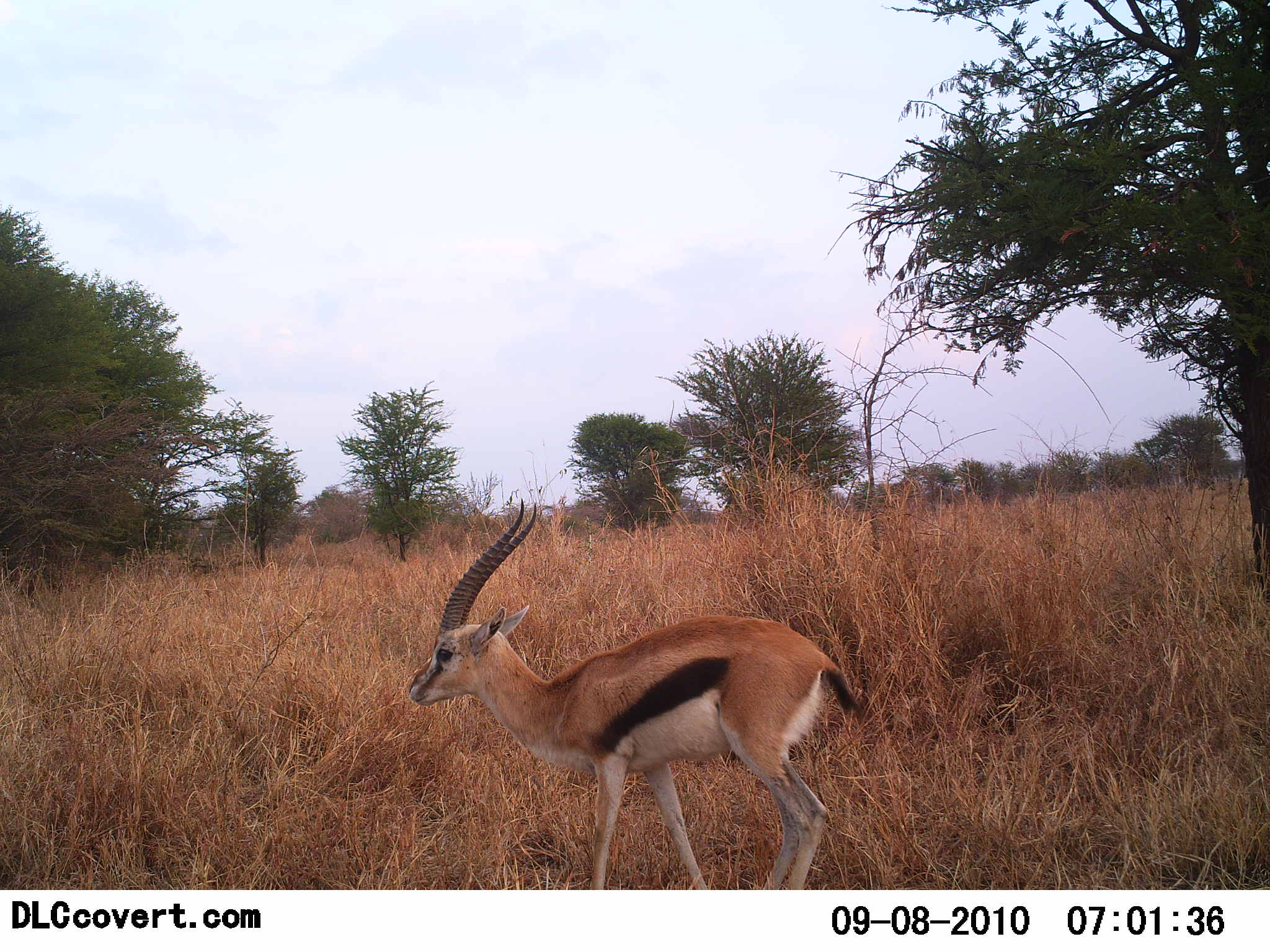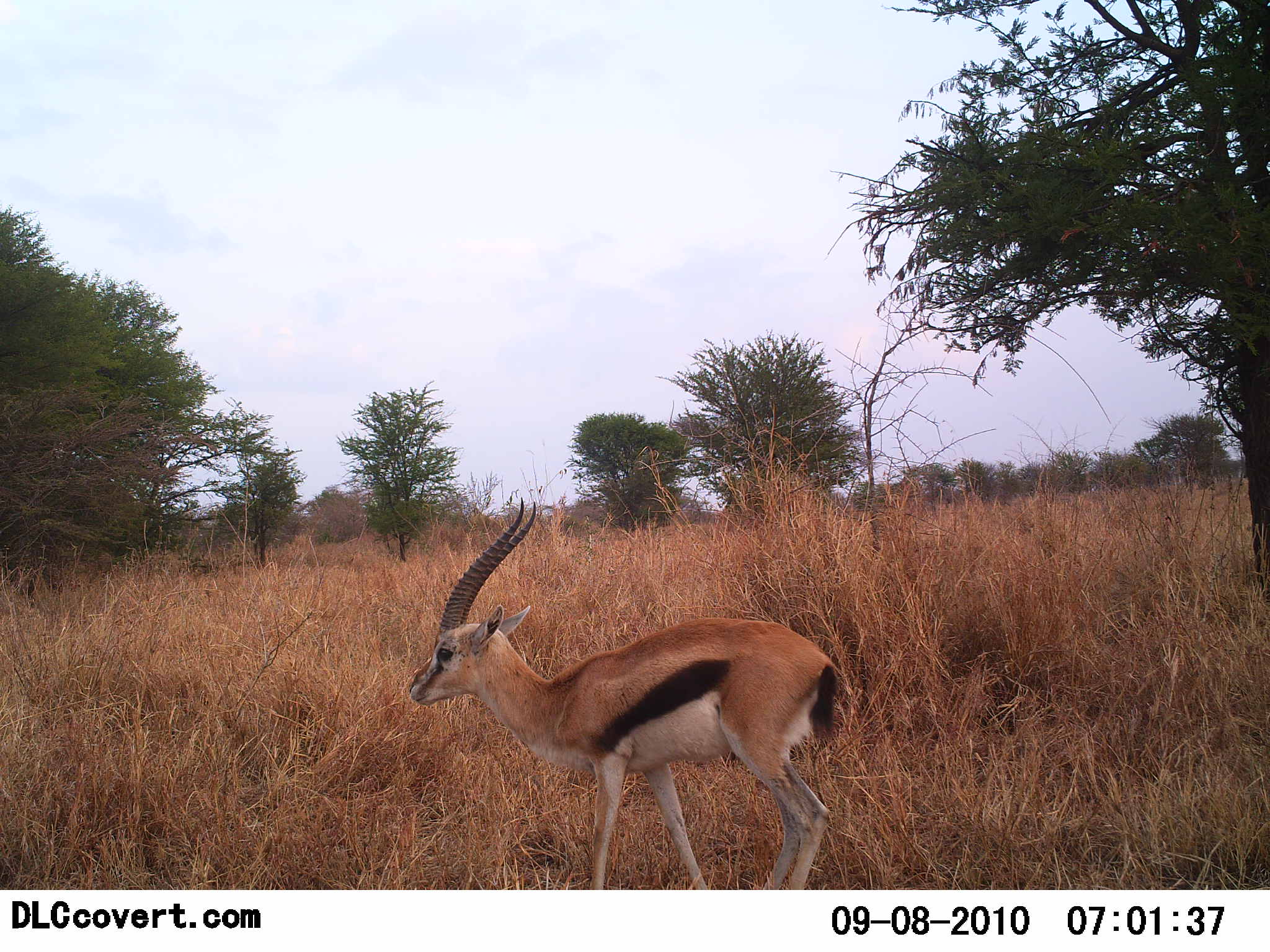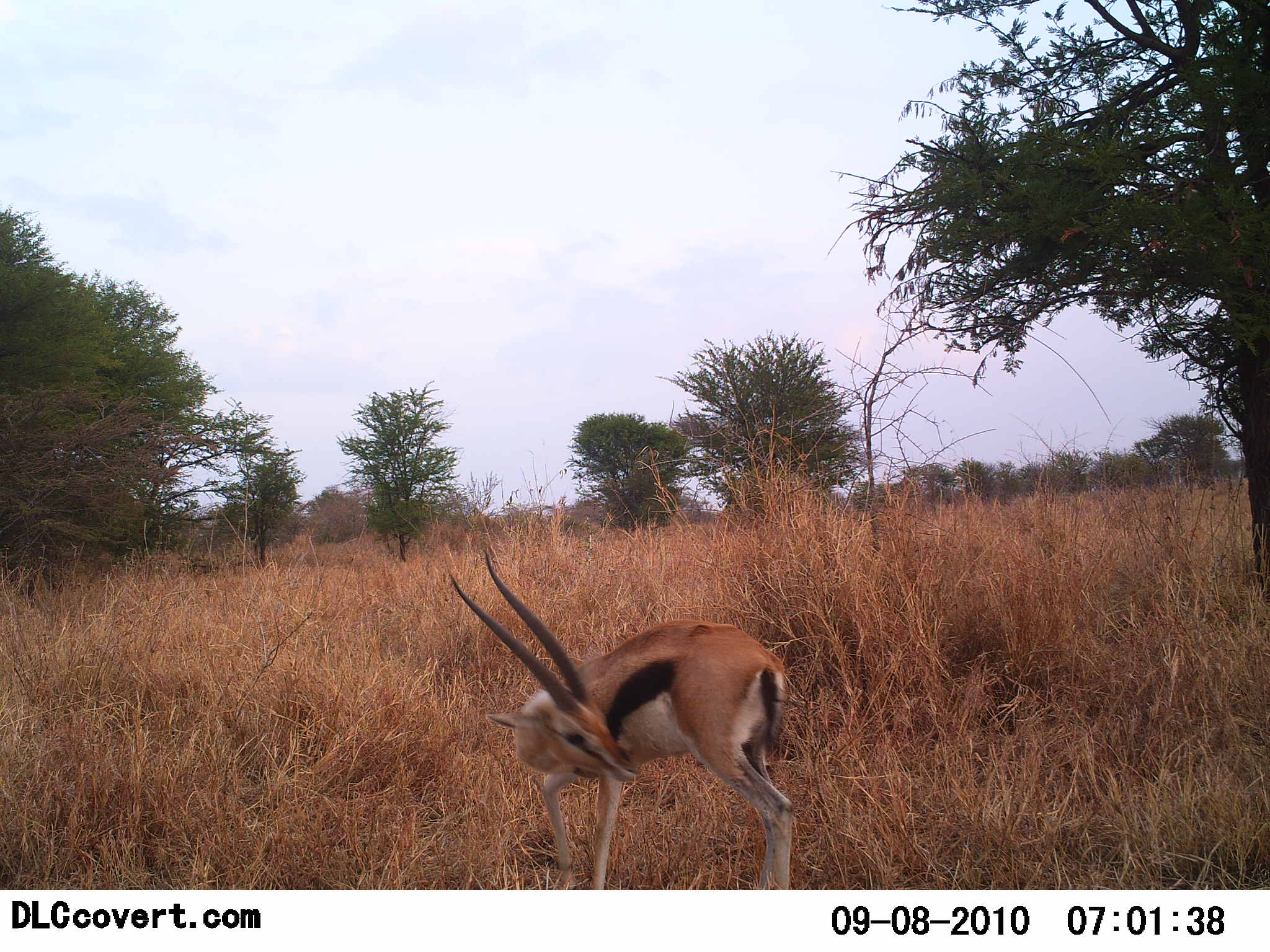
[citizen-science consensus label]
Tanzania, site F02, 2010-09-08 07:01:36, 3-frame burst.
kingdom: Animalia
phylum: Chordata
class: Mammalia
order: Artiodactyla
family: Bovidae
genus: Eudorcas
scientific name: Eudorcas thomsonii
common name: thomson's gazelle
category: gazellethomsons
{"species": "gazellethomsons (thomson's gazelle) (Eudorcas thomsonii)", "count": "1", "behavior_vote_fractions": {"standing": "82%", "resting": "0%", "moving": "24%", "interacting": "0%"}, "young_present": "0%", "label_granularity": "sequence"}